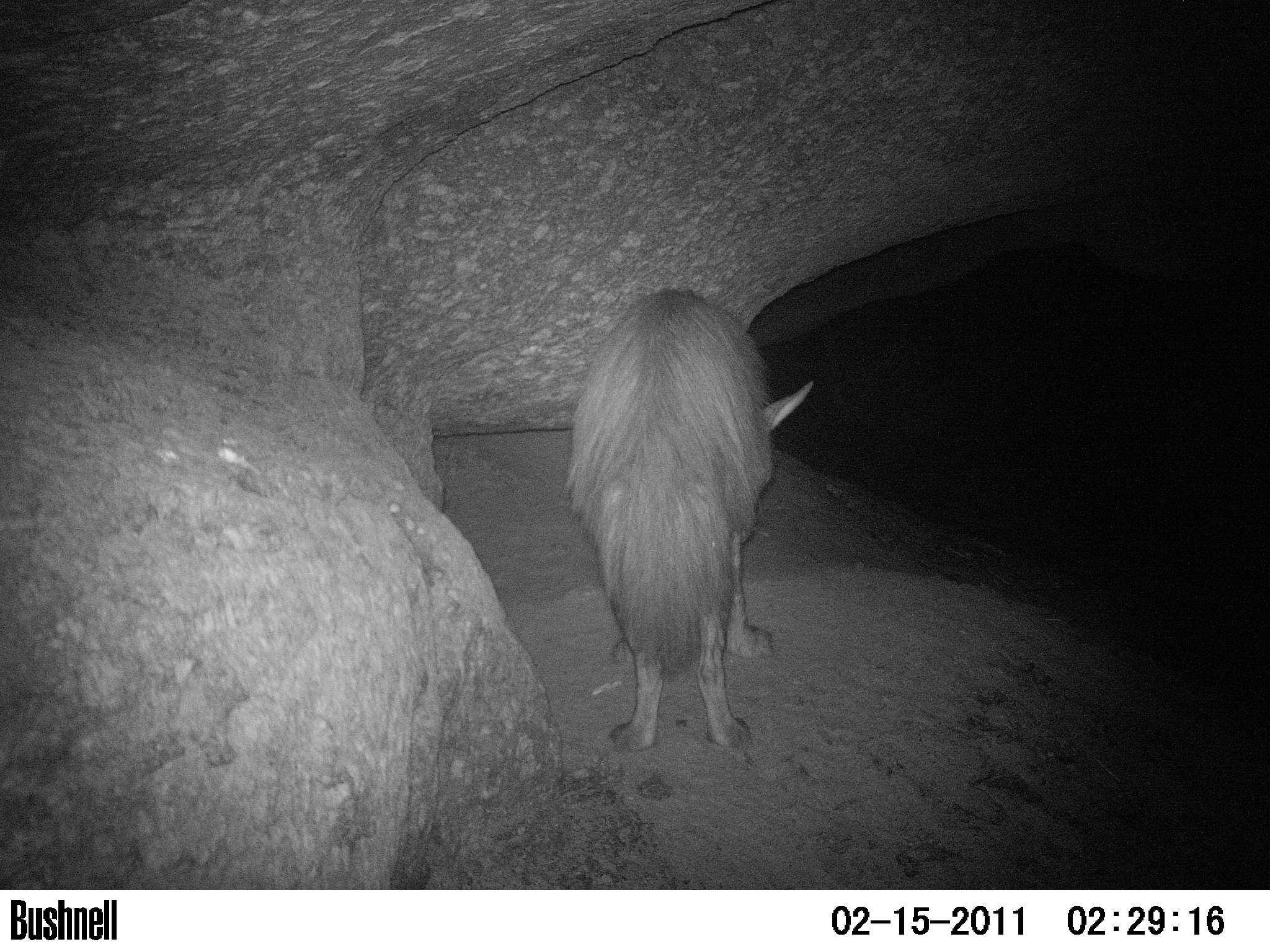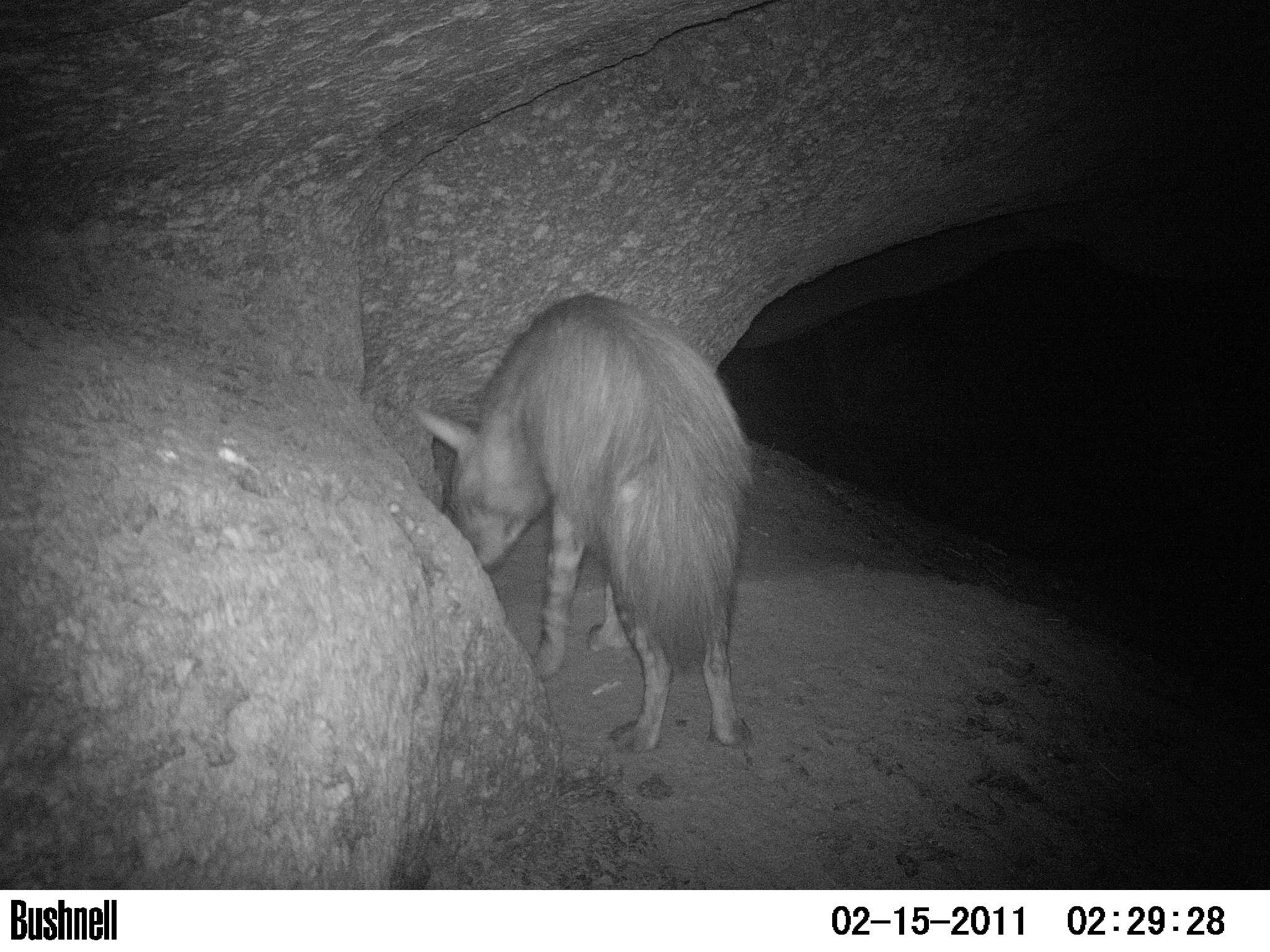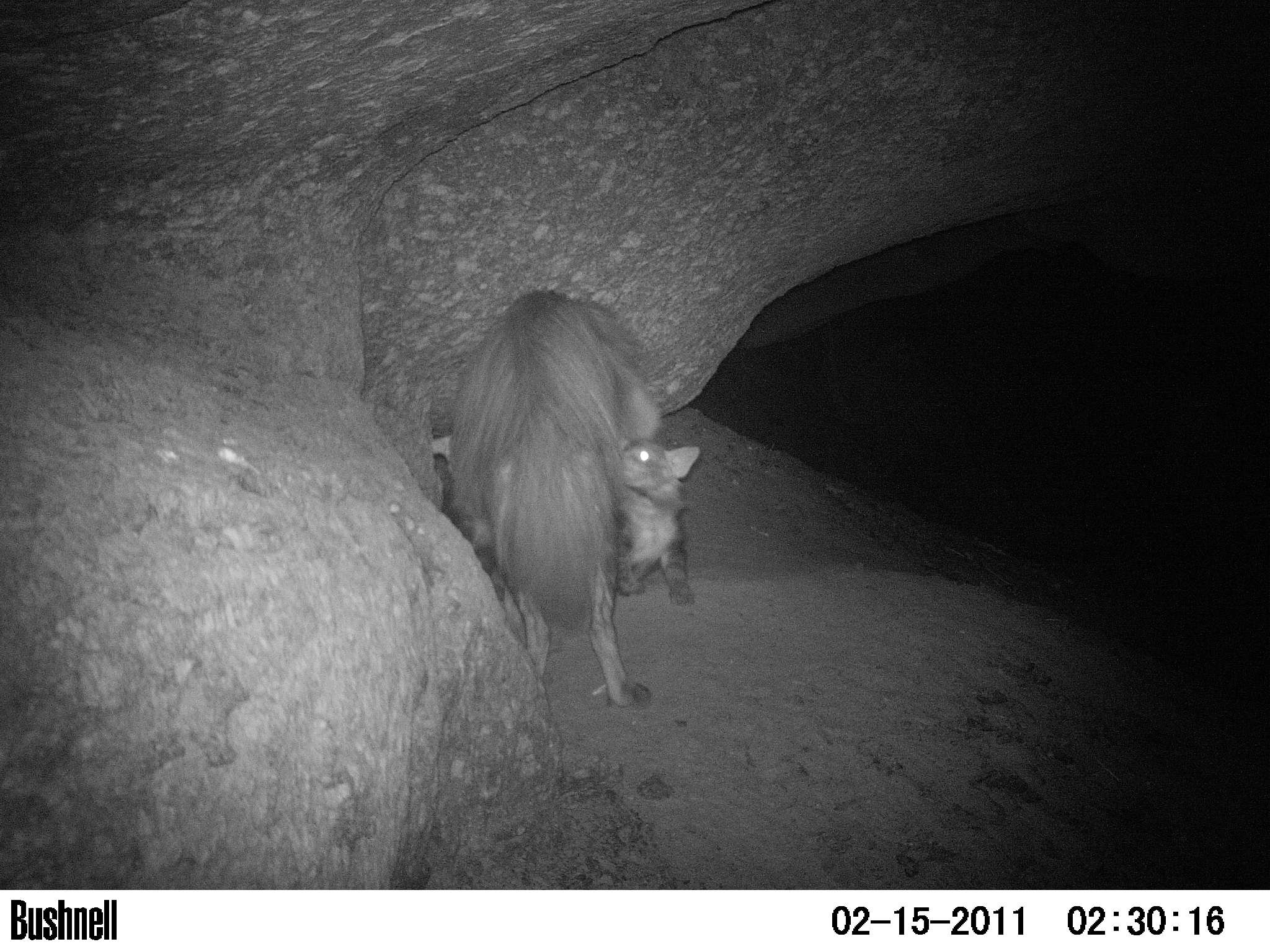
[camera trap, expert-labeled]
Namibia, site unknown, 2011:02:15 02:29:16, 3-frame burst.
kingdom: Animalia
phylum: Chordata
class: Mammalia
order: Carnivora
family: Hyaenidae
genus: Parahyaena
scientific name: Parahyaena brunnea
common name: brown hyena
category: hyaena brunnea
Hyaena brunnea (brown hyena) (Parahyaena brunnea).